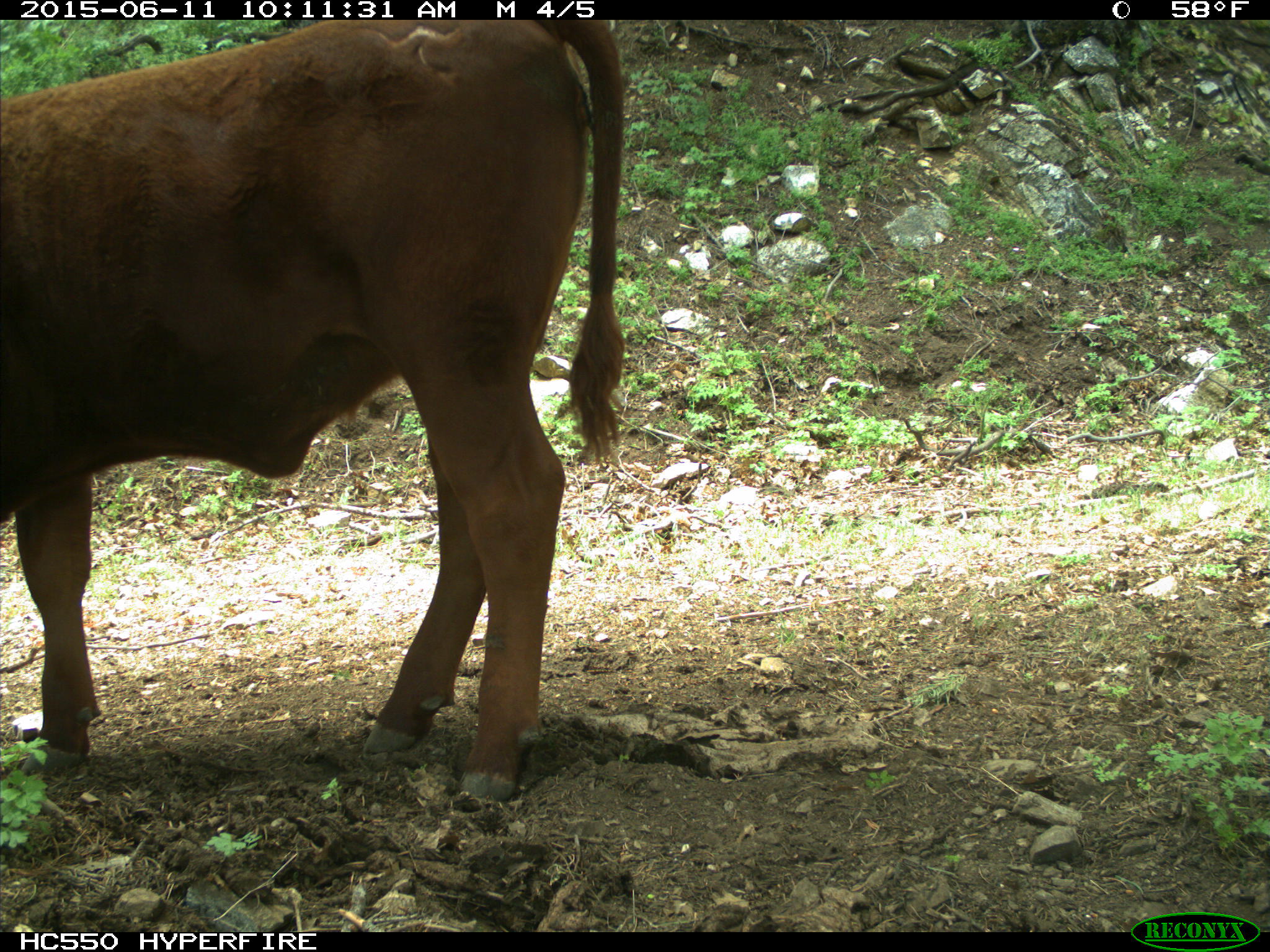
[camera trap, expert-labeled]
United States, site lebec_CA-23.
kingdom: Animalia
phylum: Chordata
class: Mammalia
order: Artiodactyla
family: Bovidae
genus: Bos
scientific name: Bos taurus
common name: domestic cow